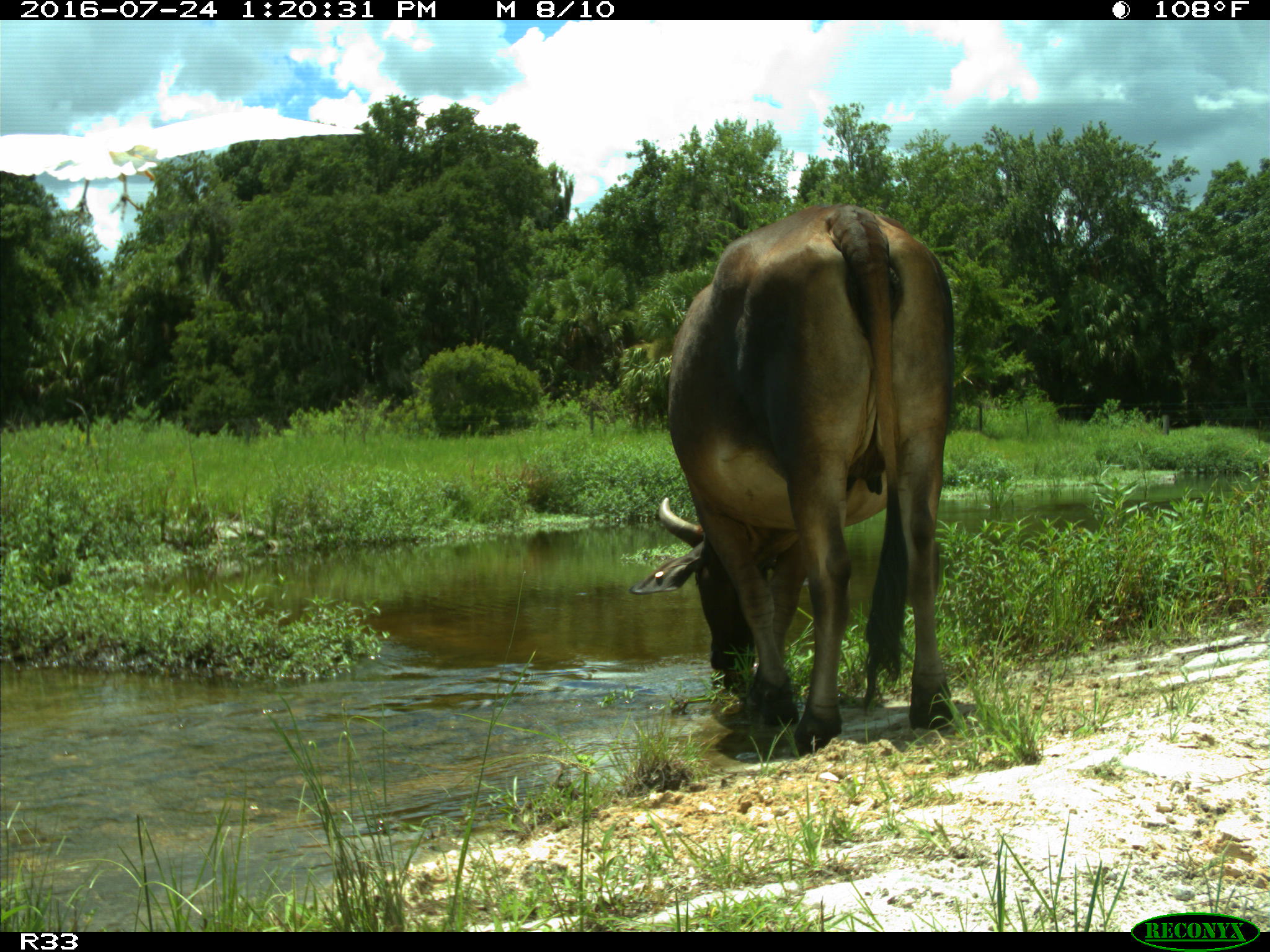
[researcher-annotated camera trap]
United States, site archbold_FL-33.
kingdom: Animalia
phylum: Chordata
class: Mammalia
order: Artiodactyla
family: Bovidae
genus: Bos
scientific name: Bos taurus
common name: domestic cow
Bos taurus (domestic cow).